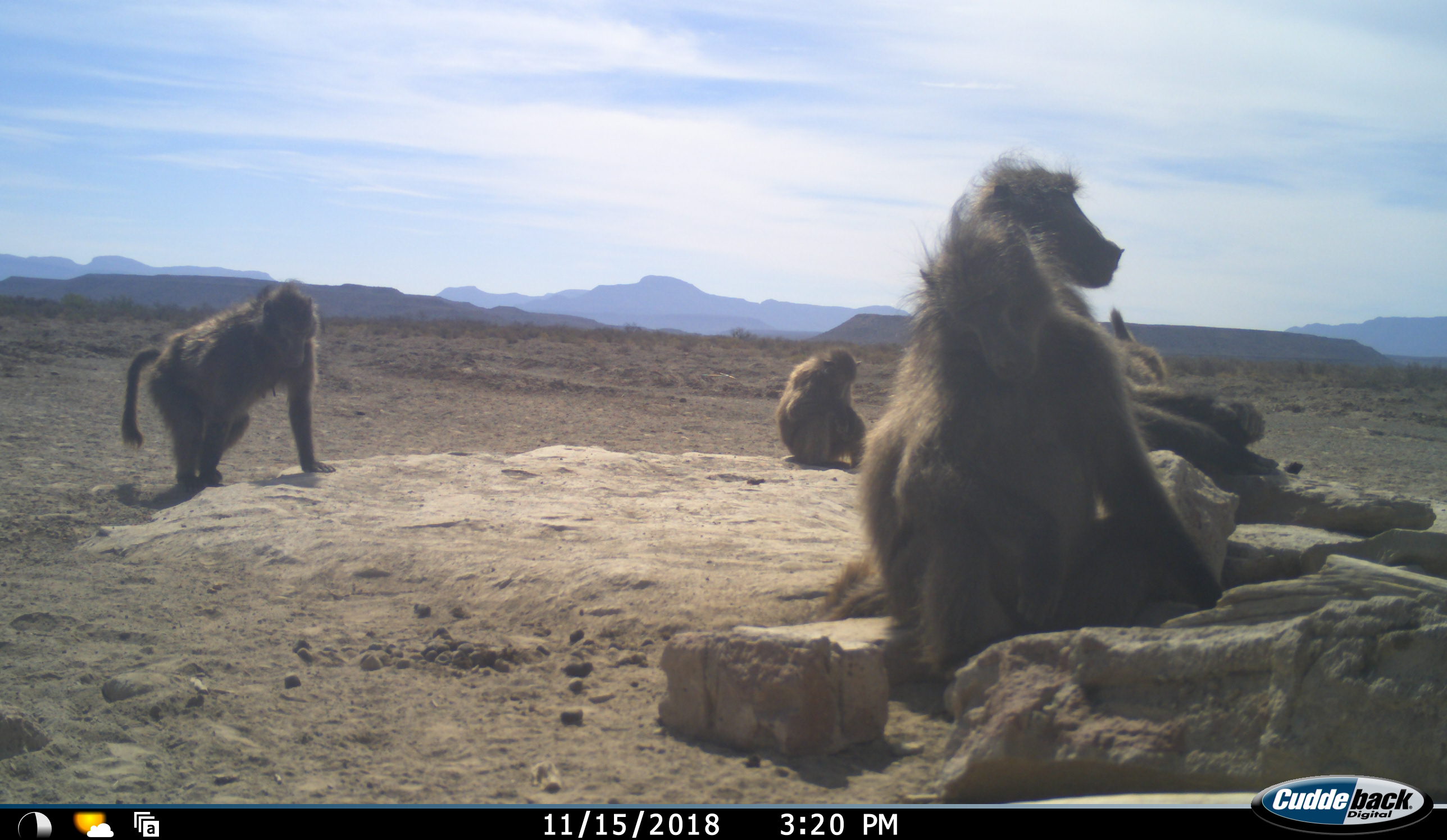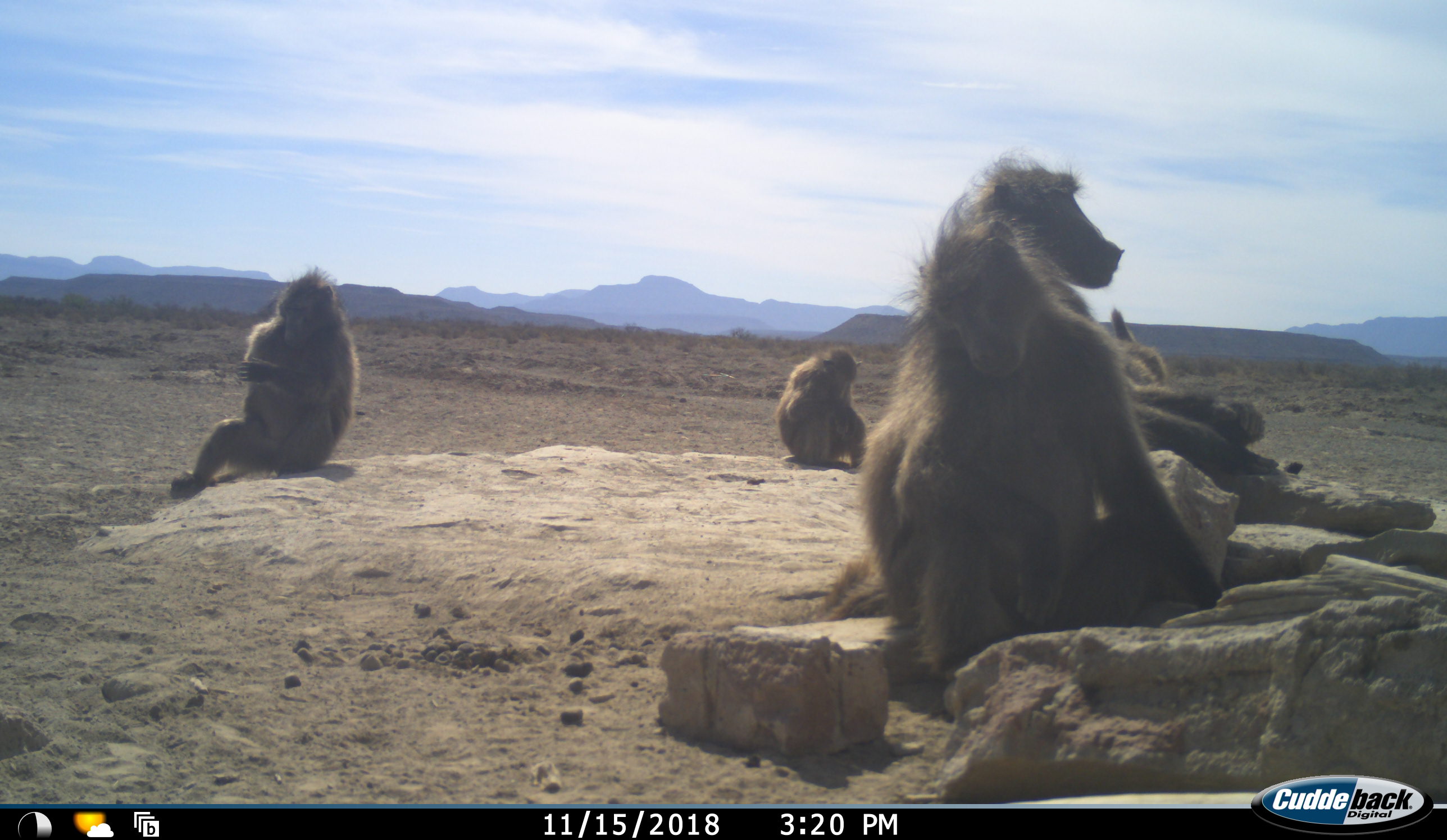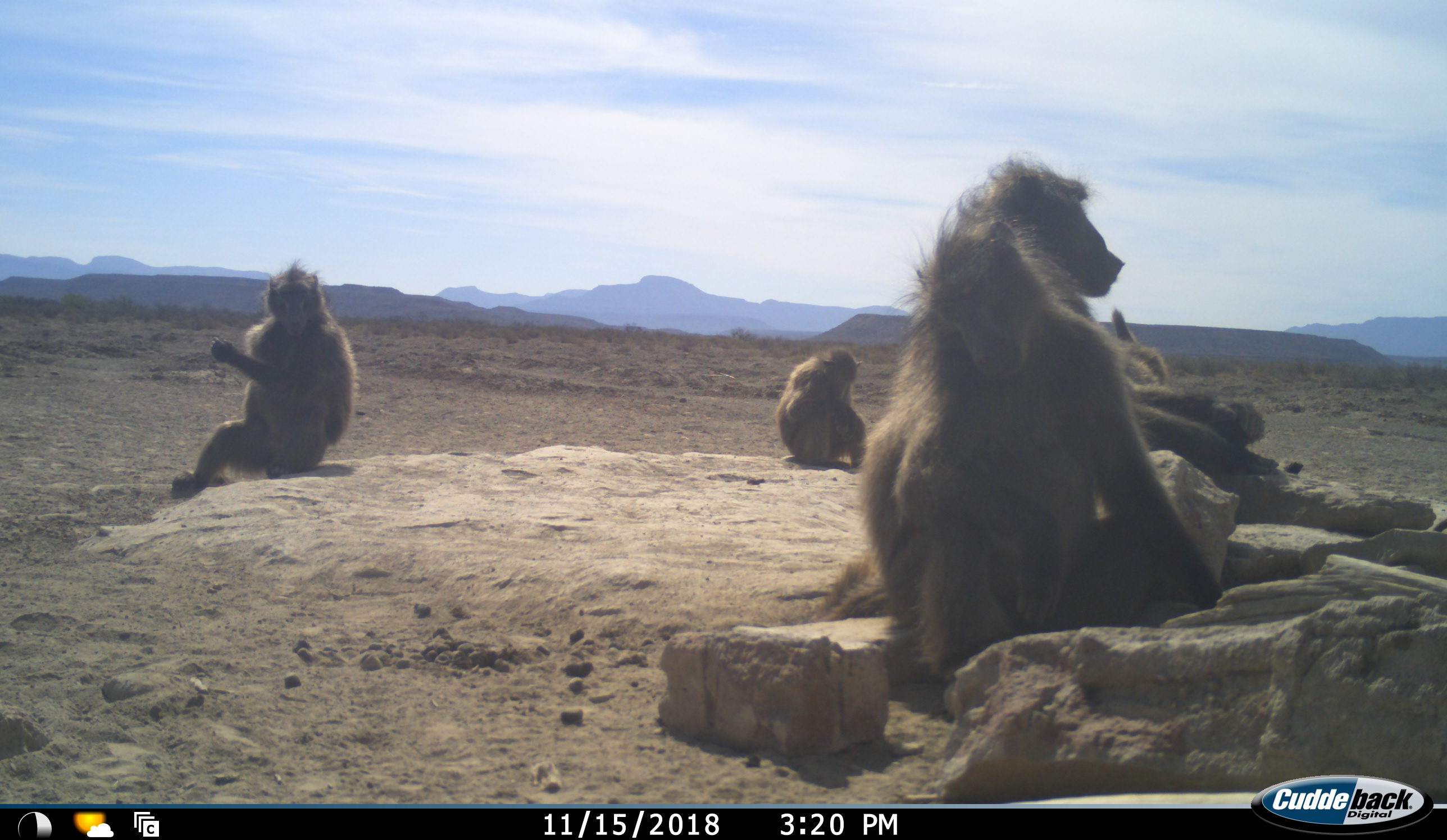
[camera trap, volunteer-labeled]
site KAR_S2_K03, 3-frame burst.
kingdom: Animalia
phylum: Chordata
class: Mammalia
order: Primates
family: Cercopithecidae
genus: Papio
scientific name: Papio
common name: baboon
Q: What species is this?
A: Baboon (Papio).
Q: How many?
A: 6.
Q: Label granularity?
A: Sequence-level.